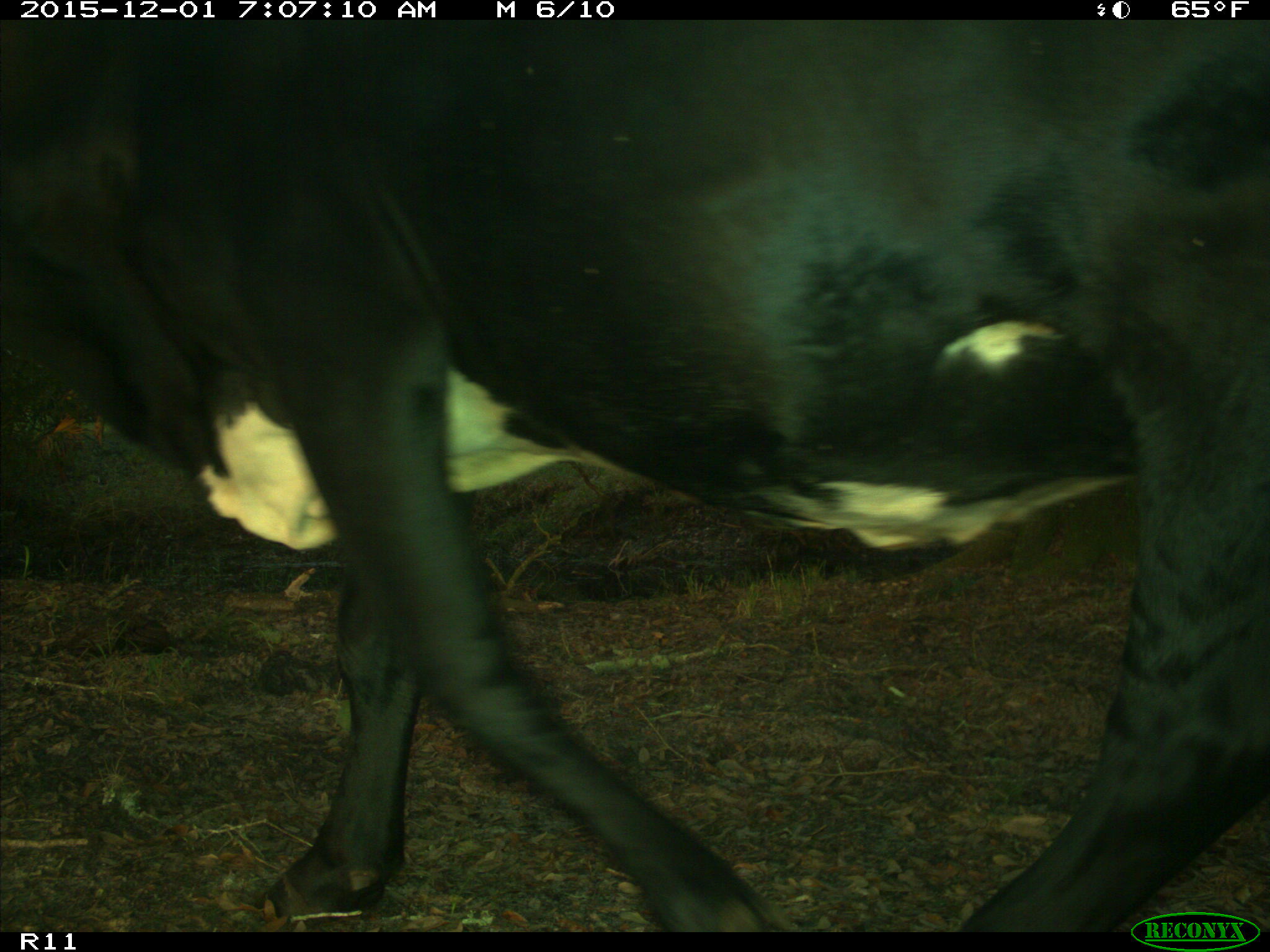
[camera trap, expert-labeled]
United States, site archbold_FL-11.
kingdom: Animalia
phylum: Chordata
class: Mammalia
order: Artiodactyla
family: Bovidae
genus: Bos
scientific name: Bos taurus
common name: domestic cow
Bos taurus (domestic cow).